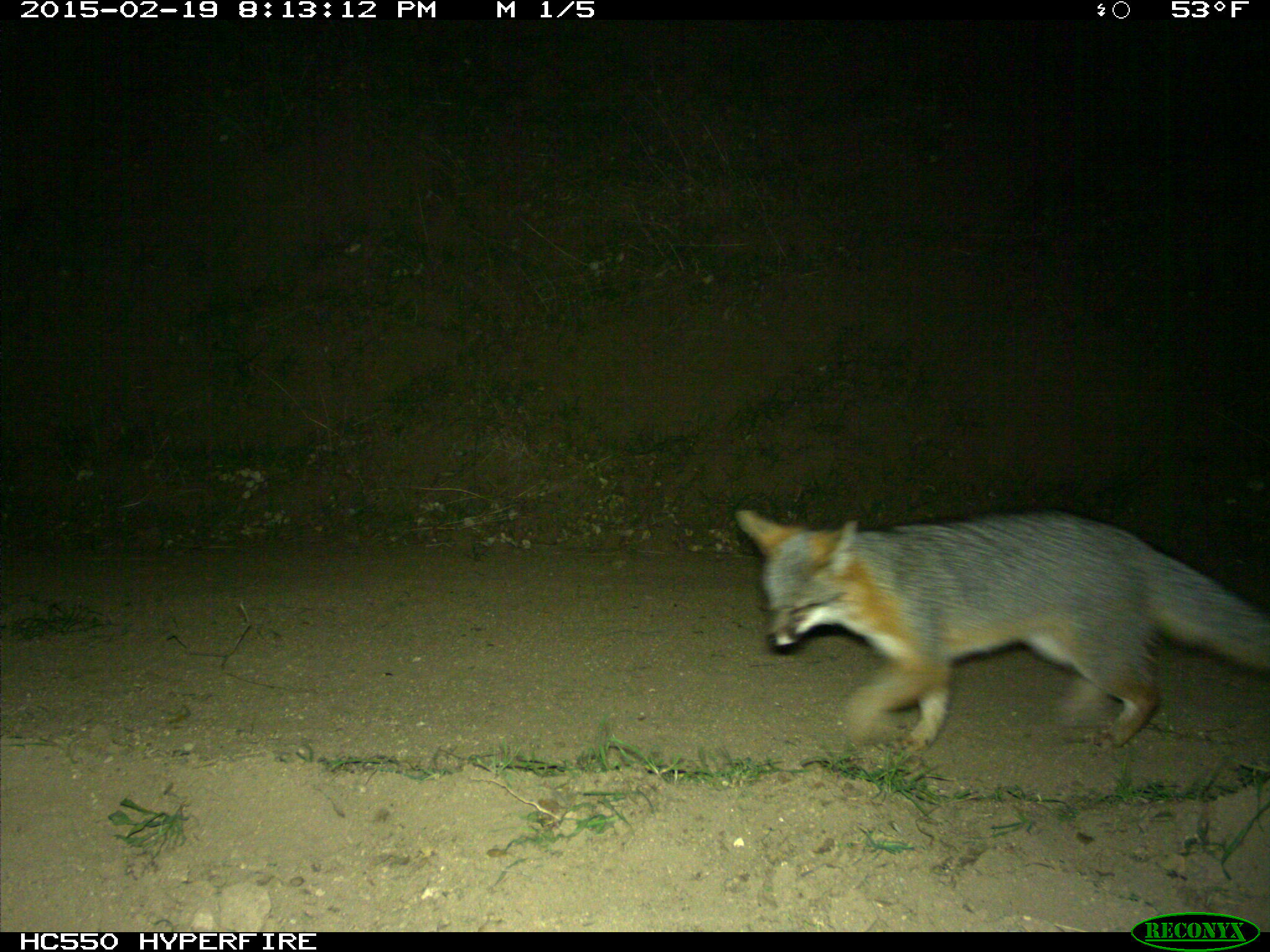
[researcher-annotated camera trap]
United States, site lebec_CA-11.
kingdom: Animalia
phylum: Chordata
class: Mammalia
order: Carnivora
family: Canidae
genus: Urocyon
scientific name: Urocyon cinereoargenteus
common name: gray fox